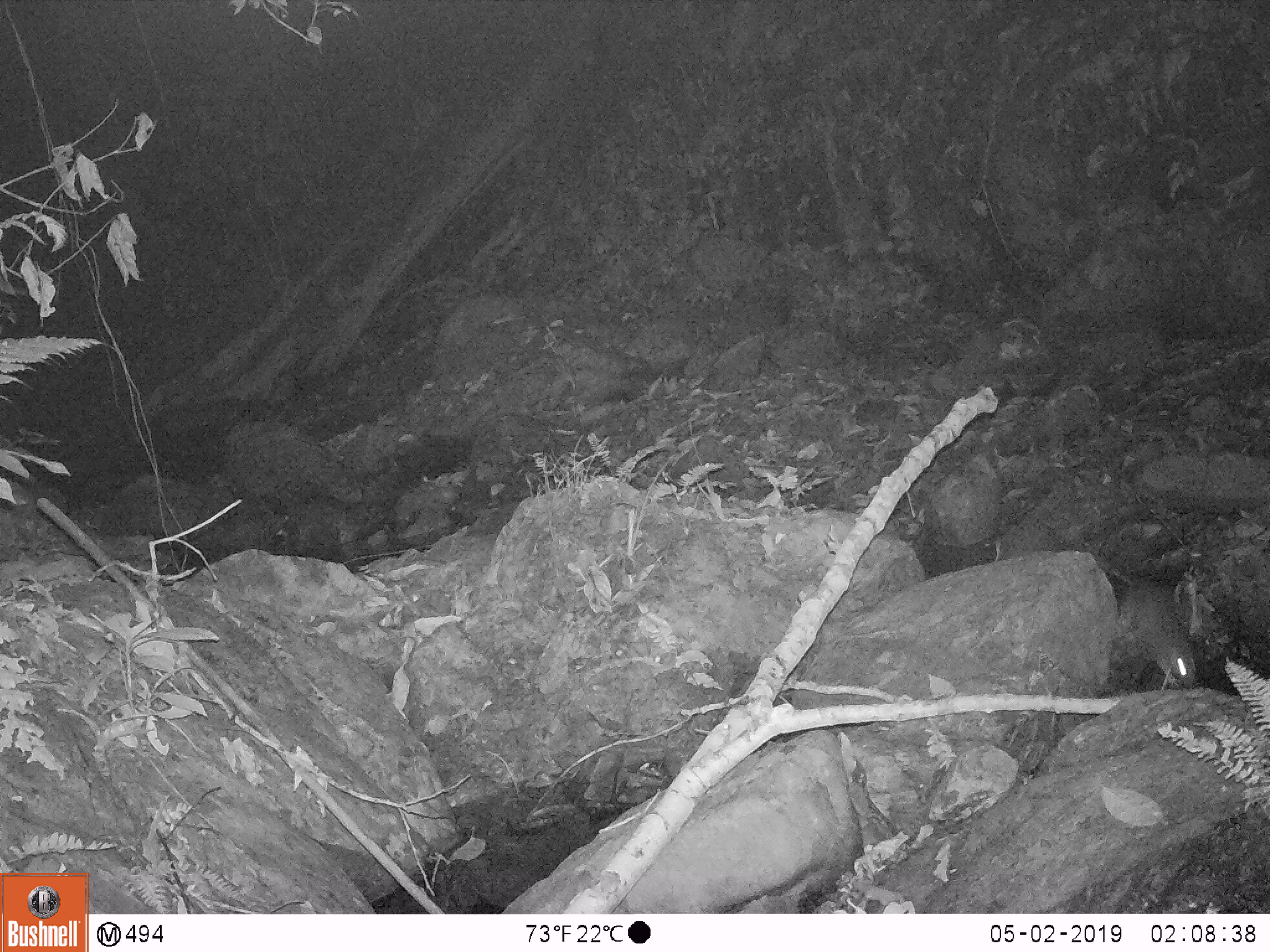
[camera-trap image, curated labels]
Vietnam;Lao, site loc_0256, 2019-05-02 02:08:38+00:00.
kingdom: Animalia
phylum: Chordata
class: Mammalia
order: Rodentia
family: Muridae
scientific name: Muridae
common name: old-world mice and rats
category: unidentified murid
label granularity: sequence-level